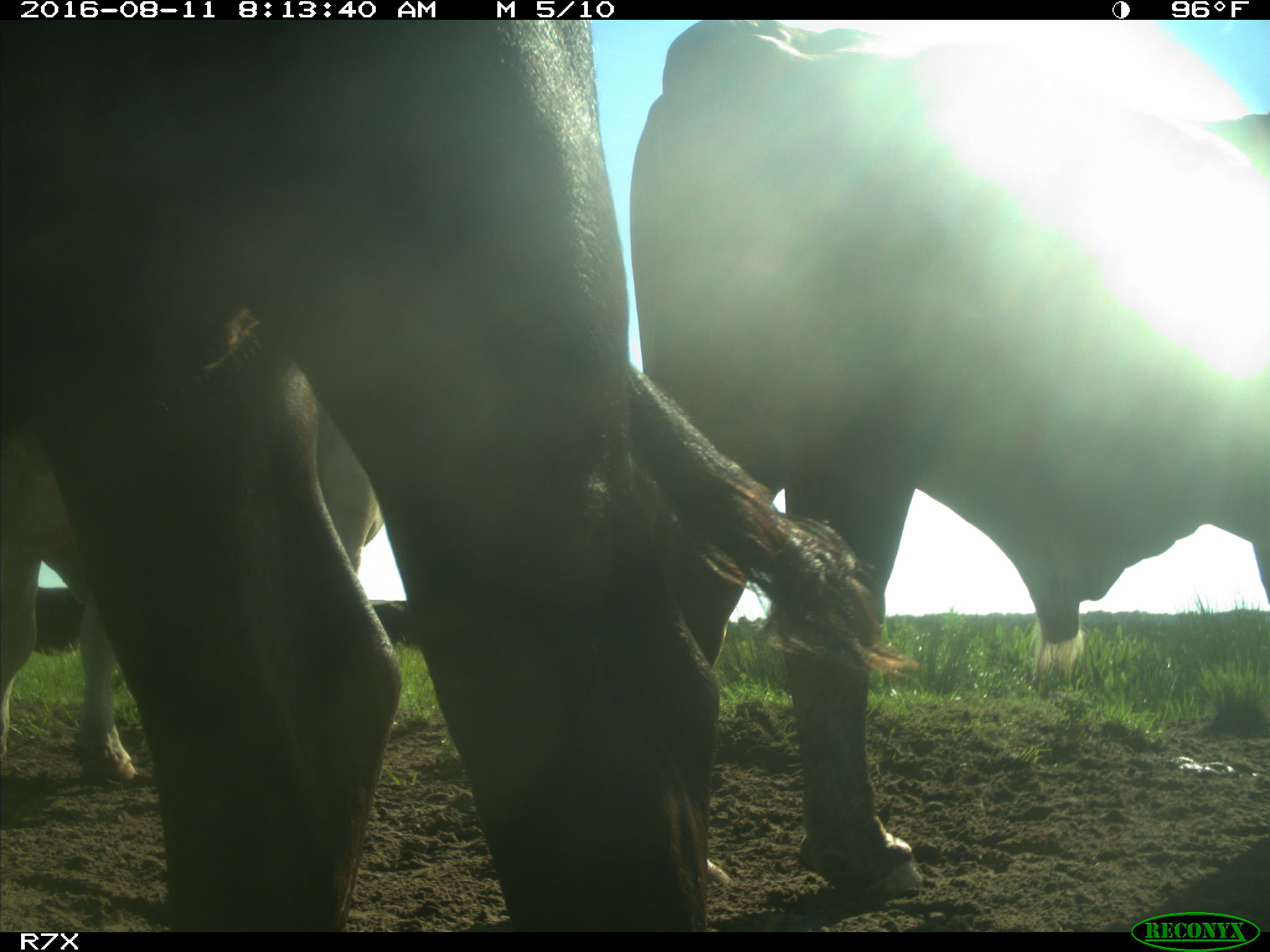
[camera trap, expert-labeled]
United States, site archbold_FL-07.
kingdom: Animalia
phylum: Chordata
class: Mammalia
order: Artiodactyla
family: Bovidae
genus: Bos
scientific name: Bos taurus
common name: domestic cow